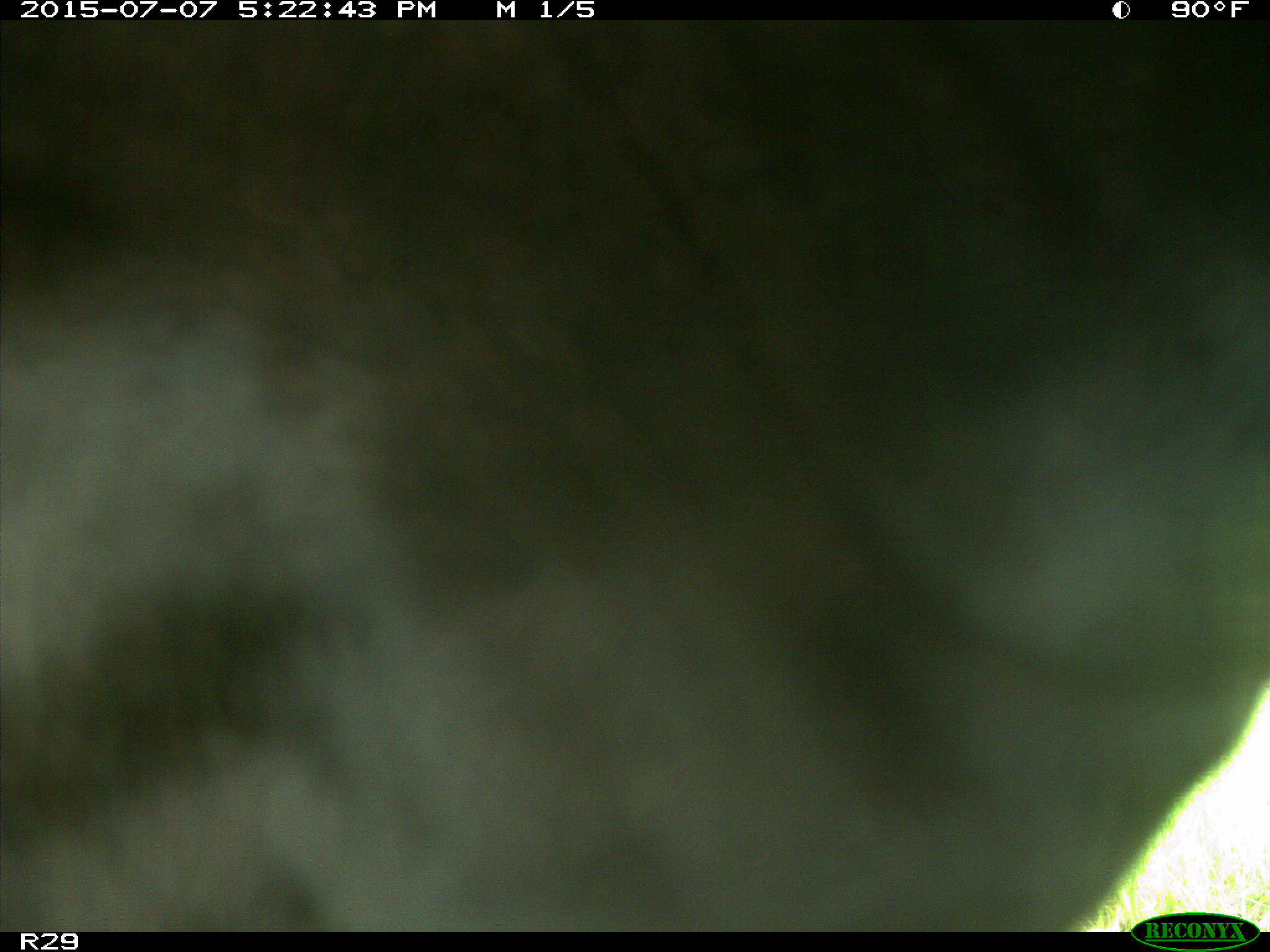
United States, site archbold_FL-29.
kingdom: Animalia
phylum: Chordata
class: Mammalia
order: Artiodactyla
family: Bovidae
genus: Bos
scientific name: Bos taurus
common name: domestic cow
Bos taurus (domestic cow).